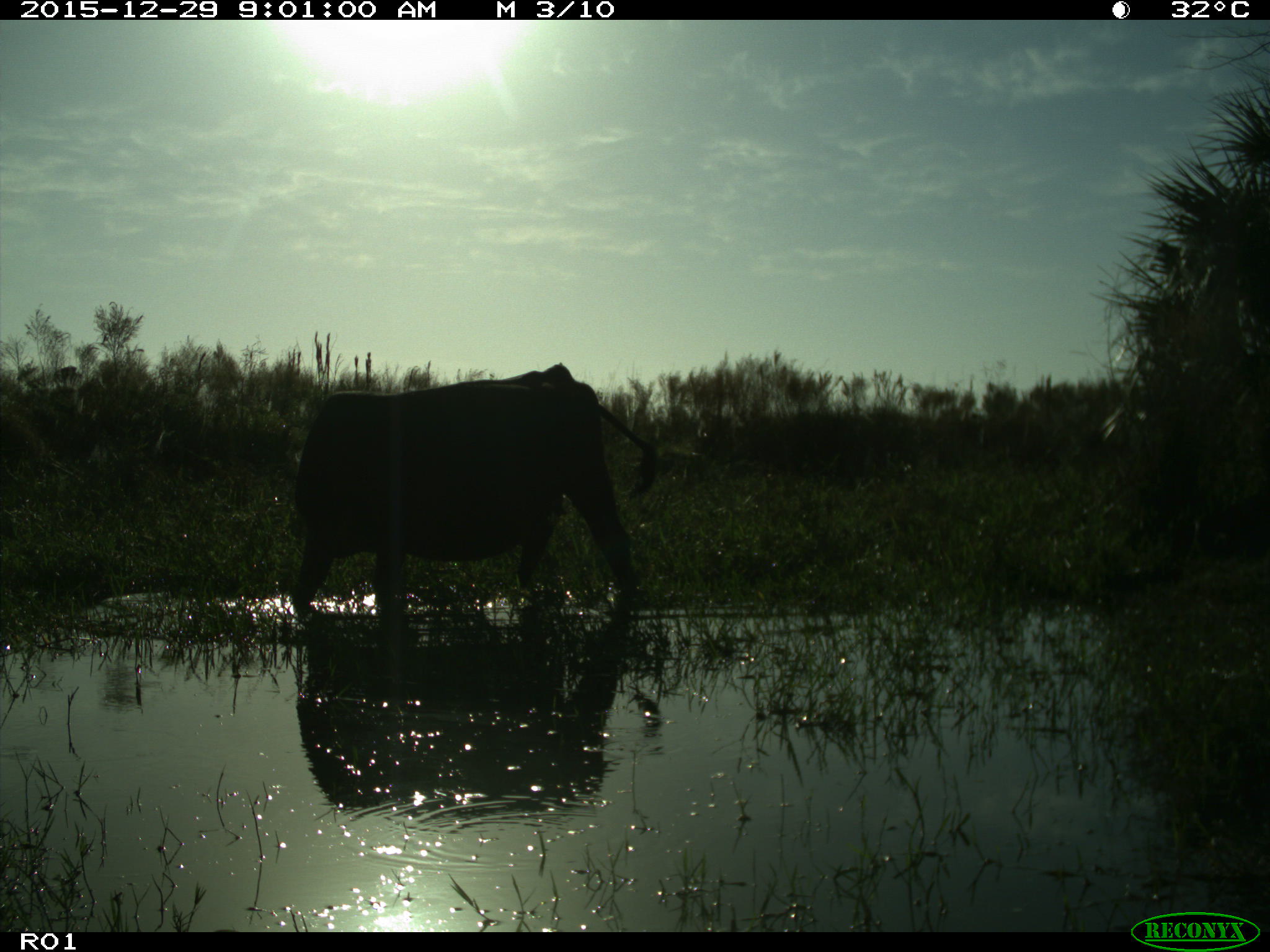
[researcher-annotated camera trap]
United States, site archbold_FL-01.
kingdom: Animalia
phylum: Chordata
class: Mammalia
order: Artiodactyla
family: Bovidae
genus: Bos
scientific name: Bos taurus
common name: domestic cow